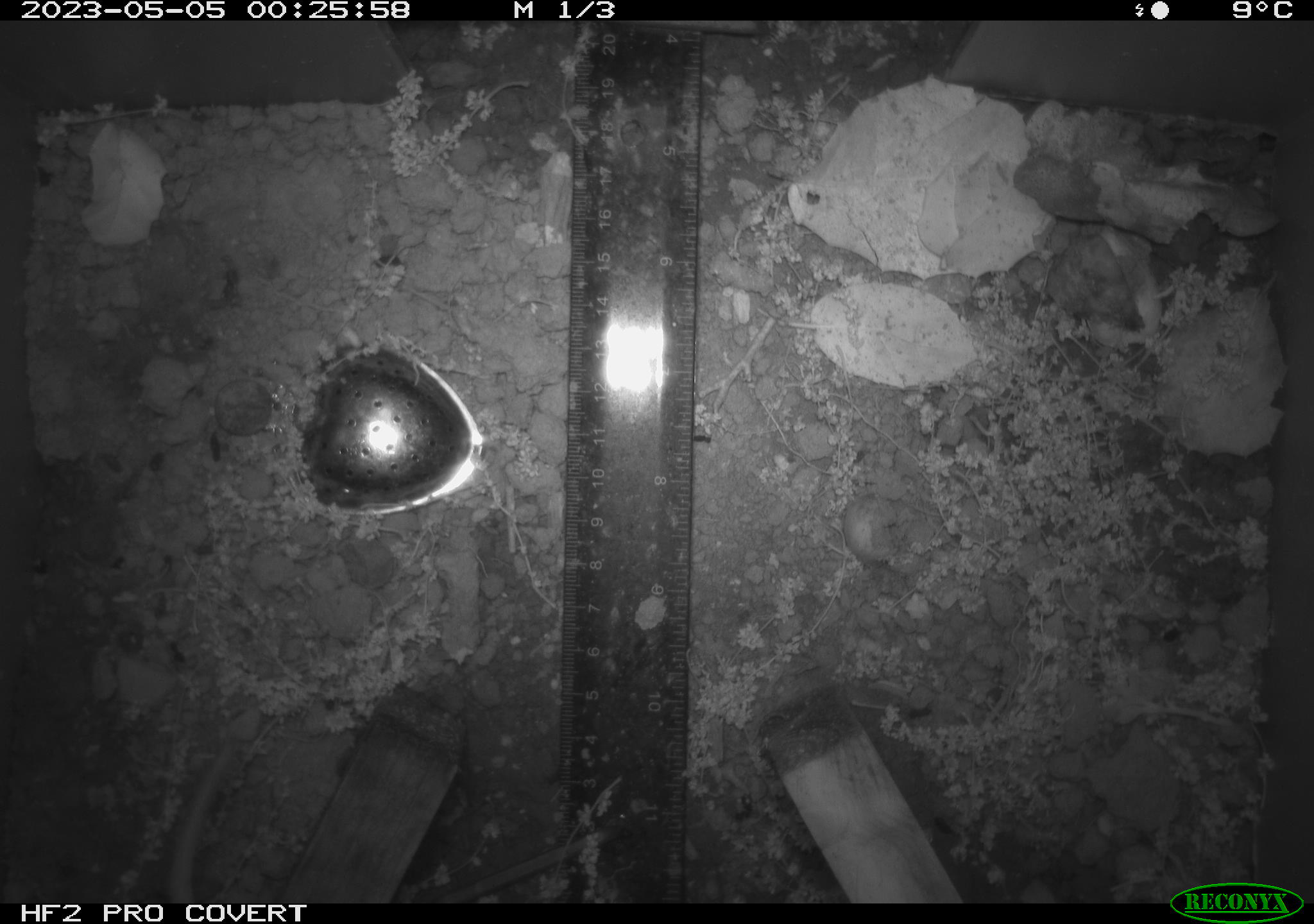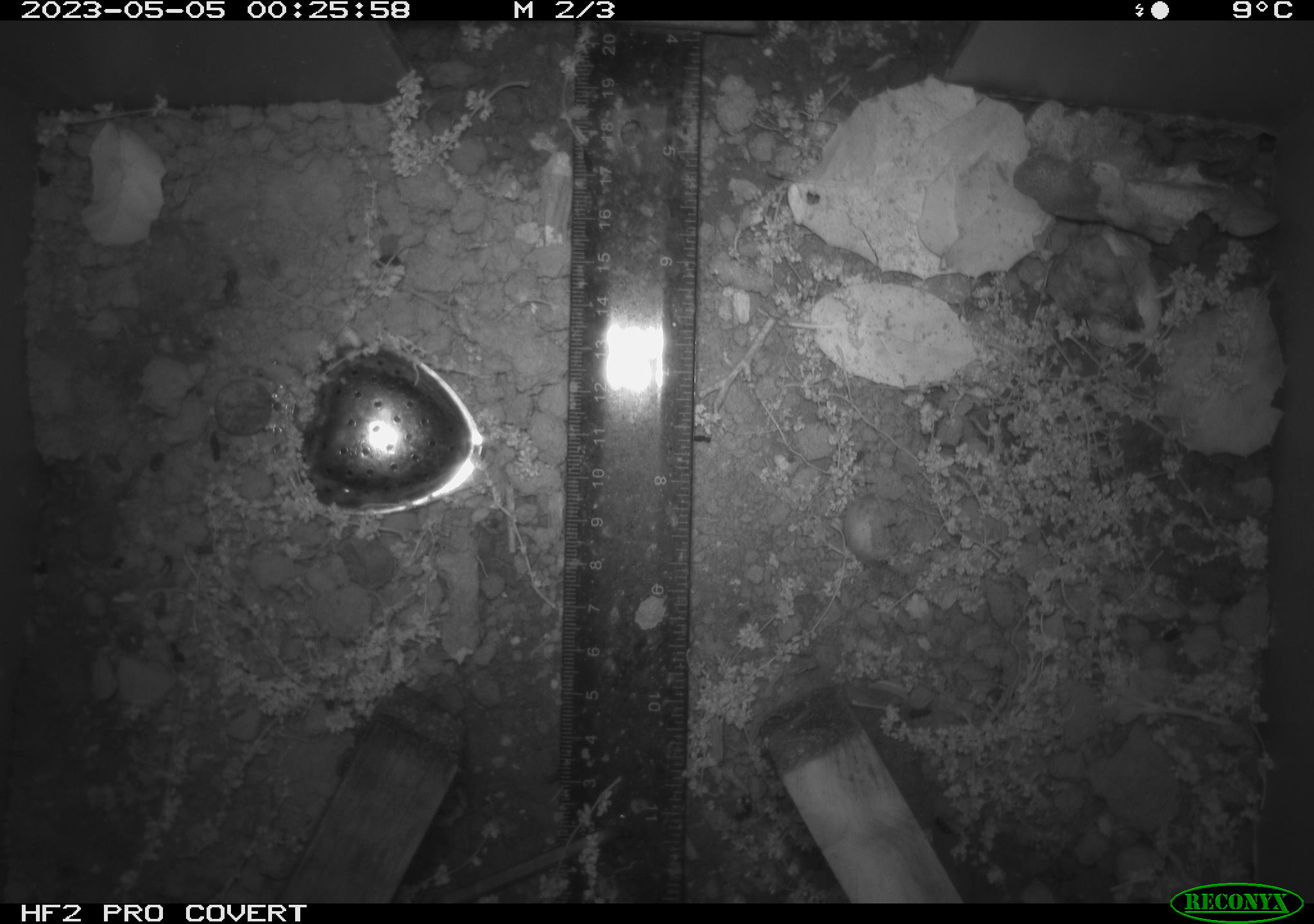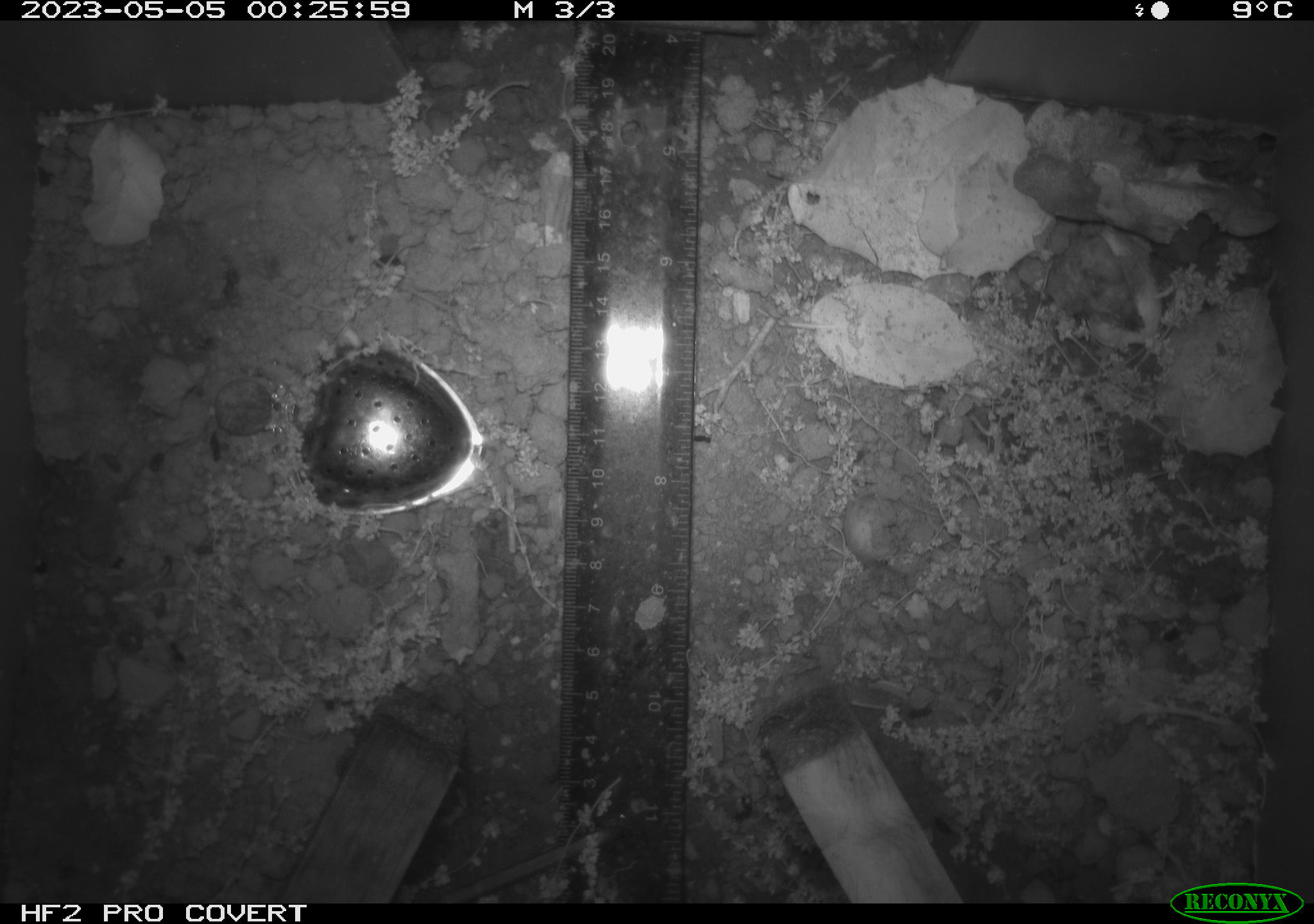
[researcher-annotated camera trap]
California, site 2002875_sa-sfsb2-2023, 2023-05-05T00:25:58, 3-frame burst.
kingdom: Animalia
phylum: Chordata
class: Mammalia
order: Rodentia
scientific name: Rodentia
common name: mouse species